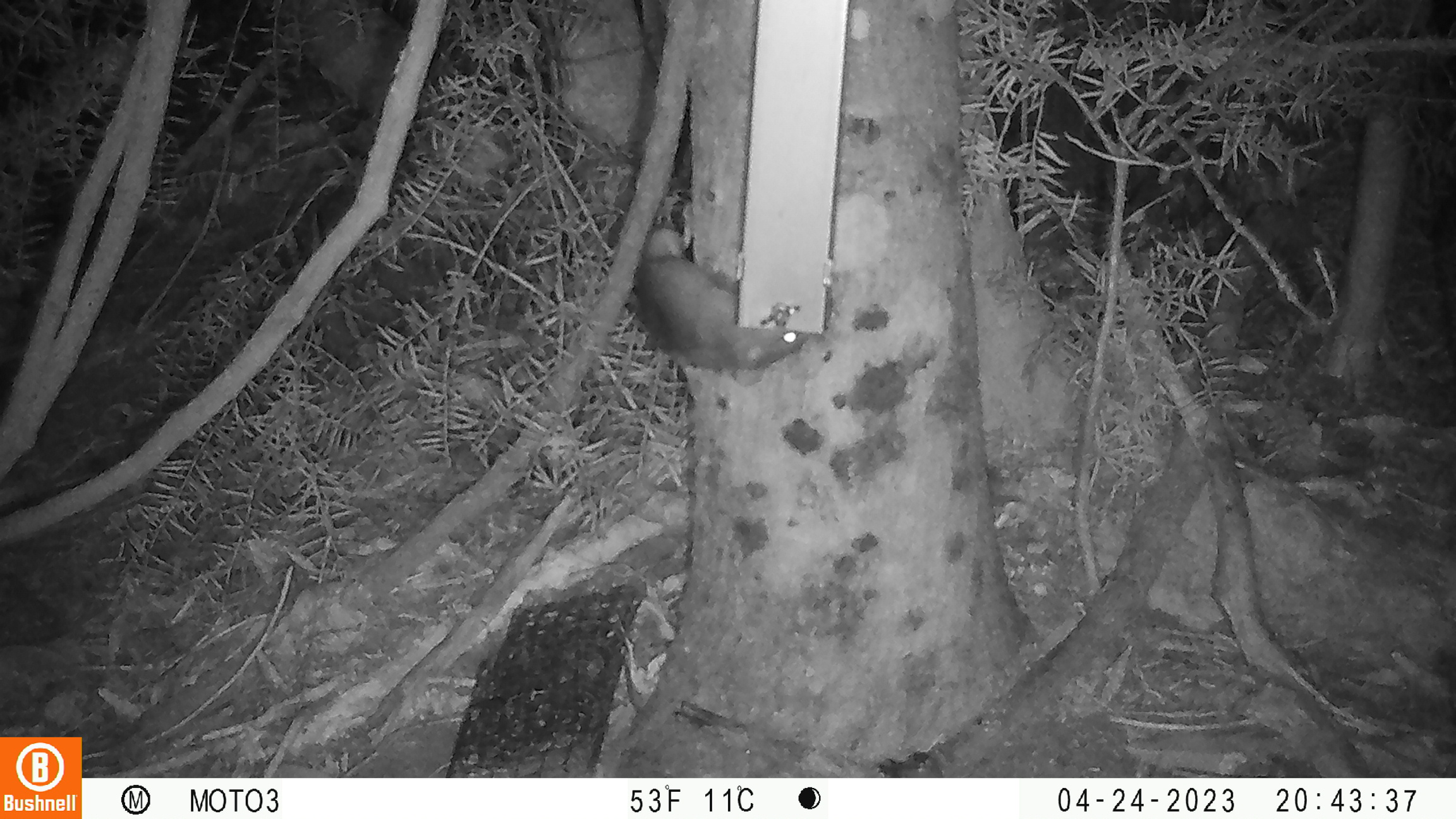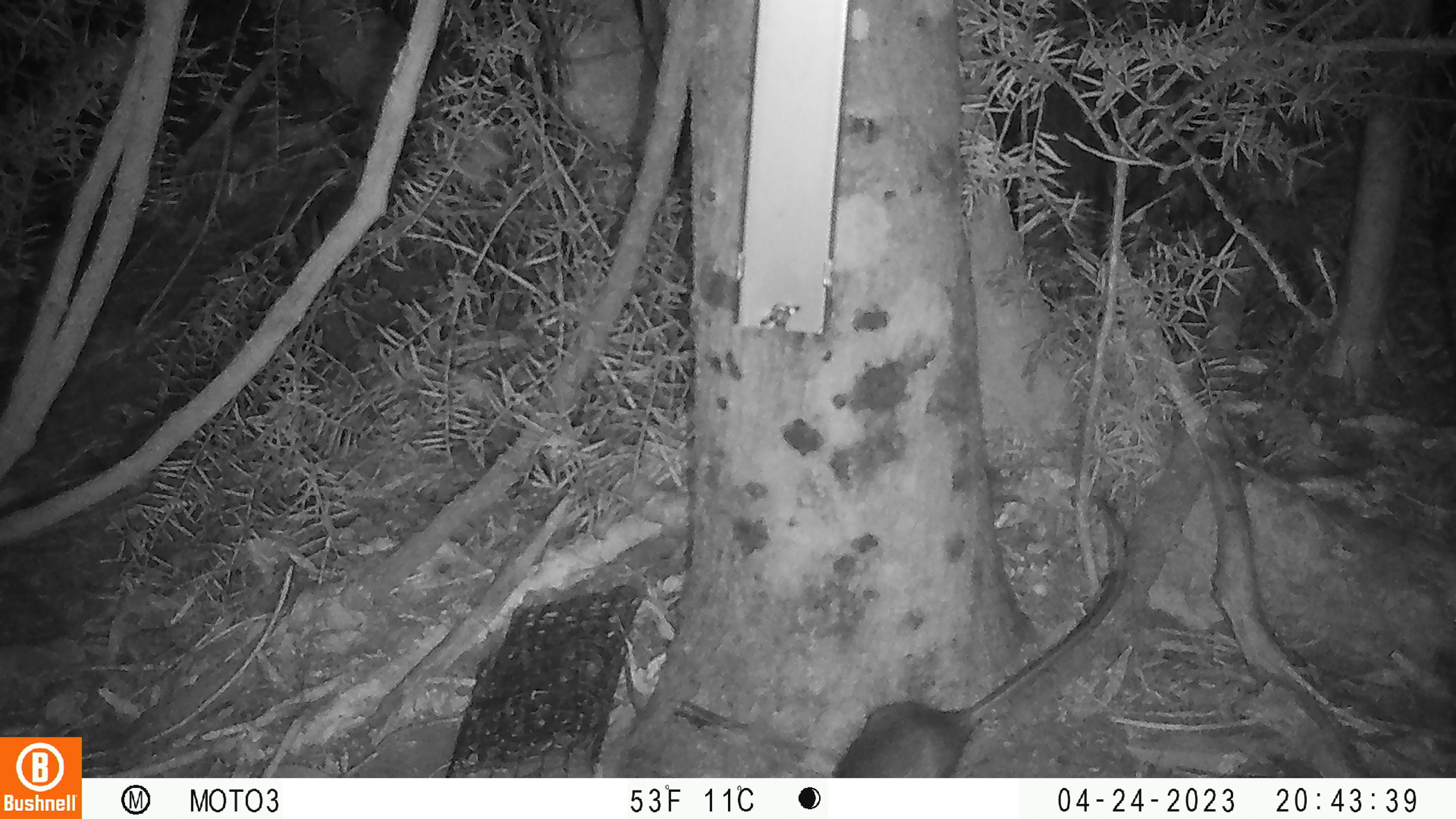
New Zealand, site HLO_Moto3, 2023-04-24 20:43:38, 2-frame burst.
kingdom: Animalia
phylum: Chordata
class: Mammalia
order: Rodentia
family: Muridae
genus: Rattus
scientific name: Rattus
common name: rat